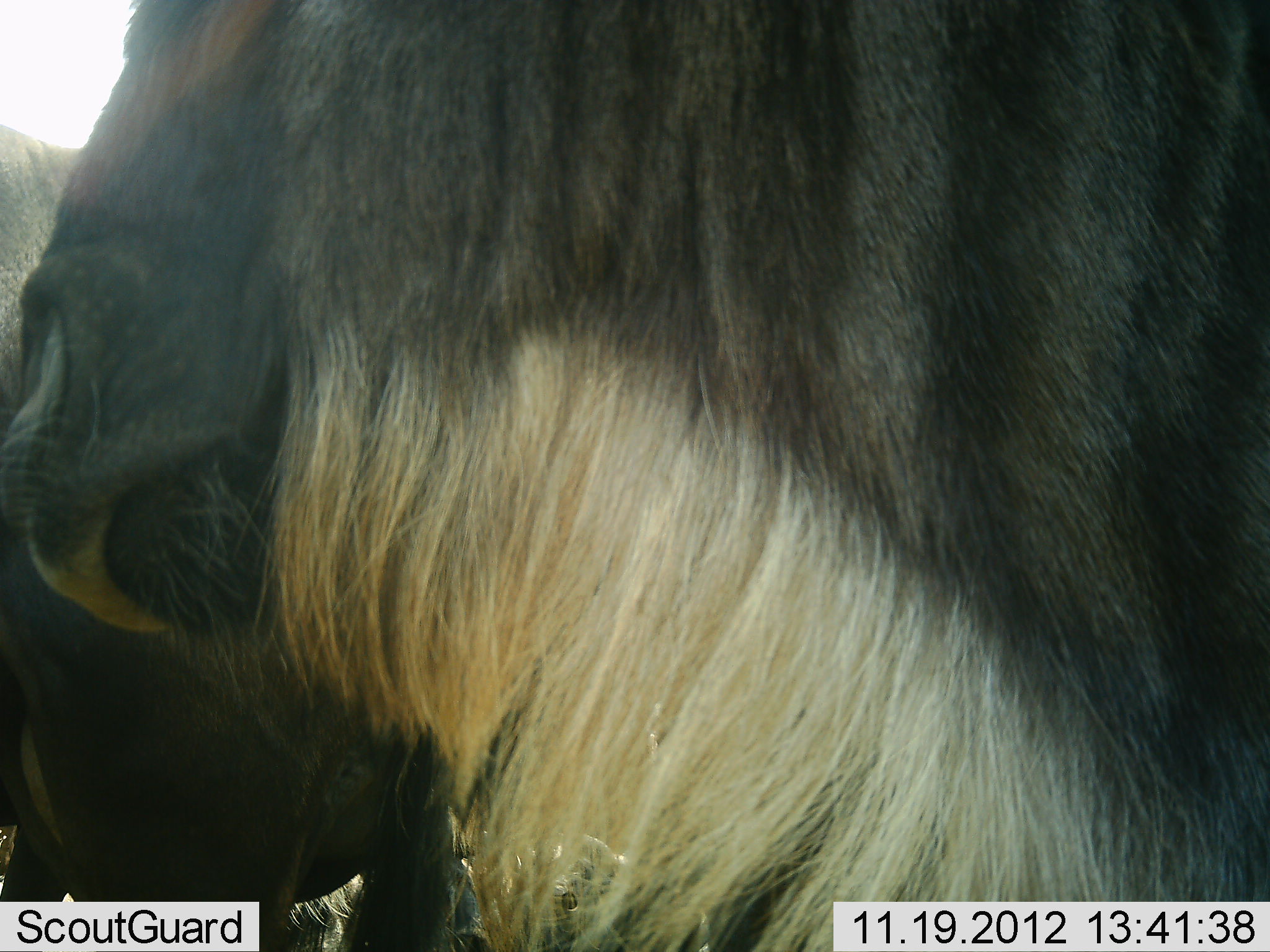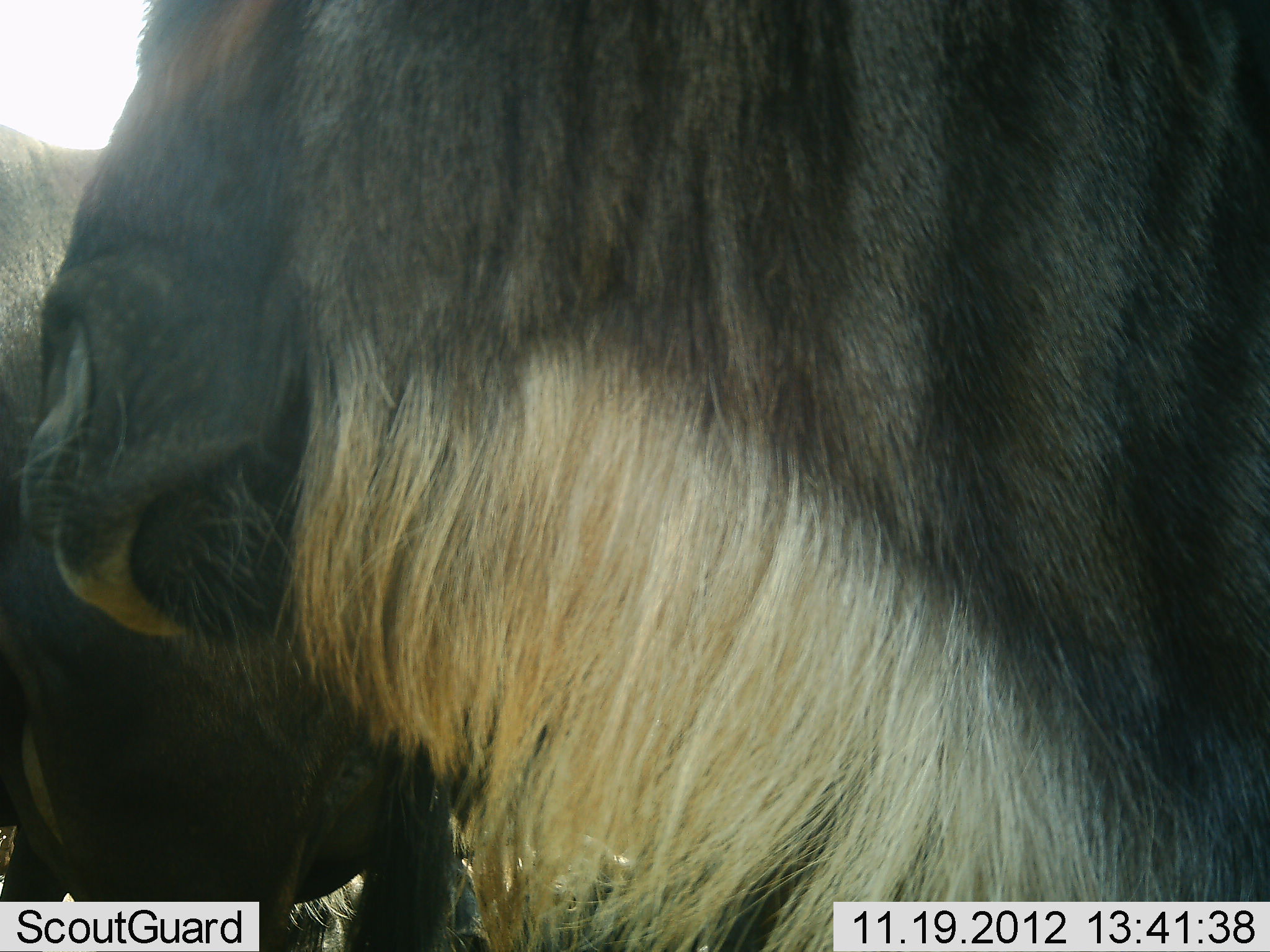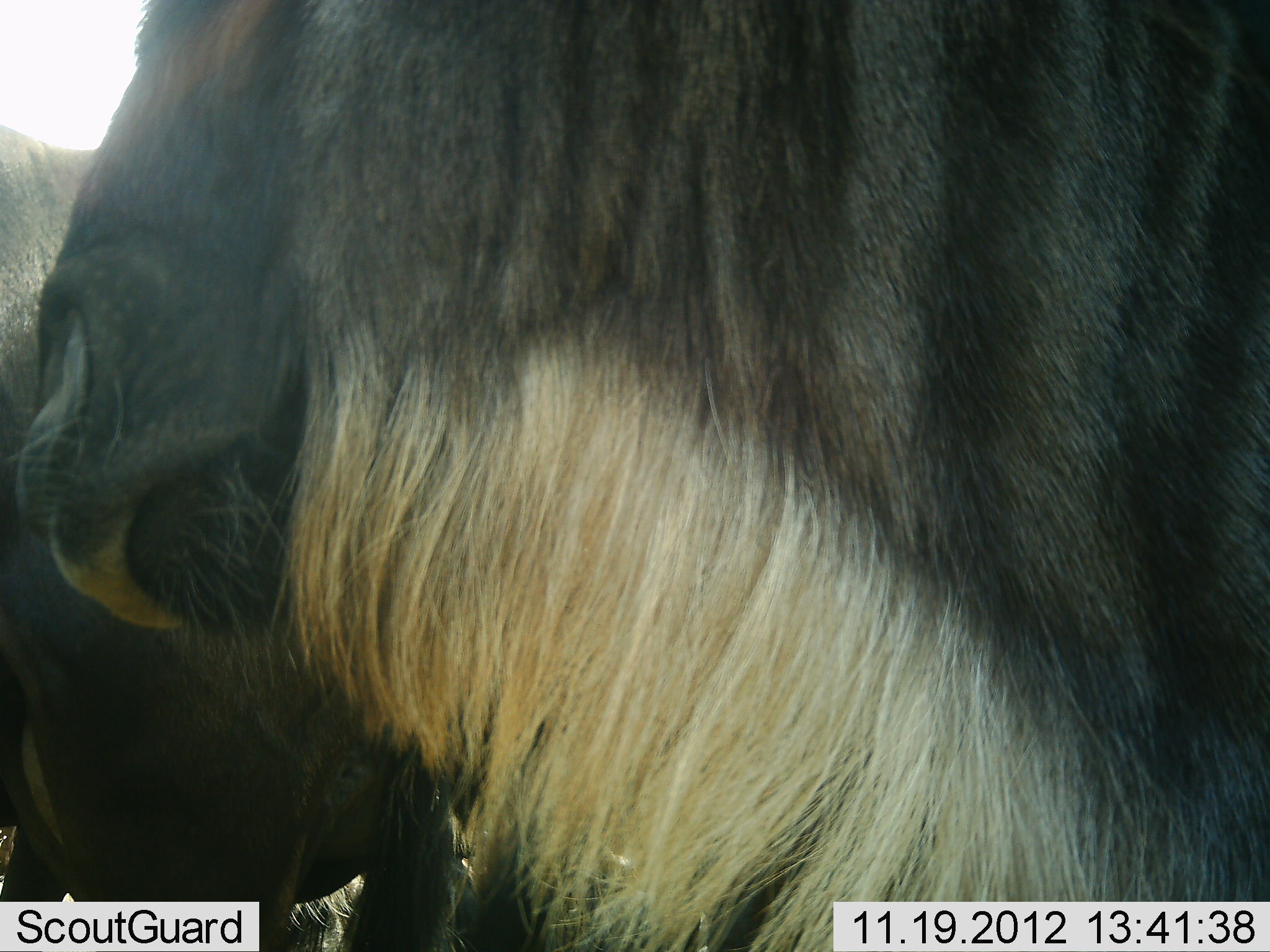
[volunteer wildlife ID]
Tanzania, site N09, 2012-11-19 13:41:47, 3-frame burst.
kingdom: Animalia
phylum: Chordata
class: Mammalia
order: Artiodactyla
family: Bovidae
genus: Connochaetes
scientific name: Connochaetes taurinus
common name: blue wildebeest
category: wildebeest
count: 2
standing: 100%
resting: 0%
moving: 0%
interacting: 10%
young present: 0%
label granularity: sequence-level